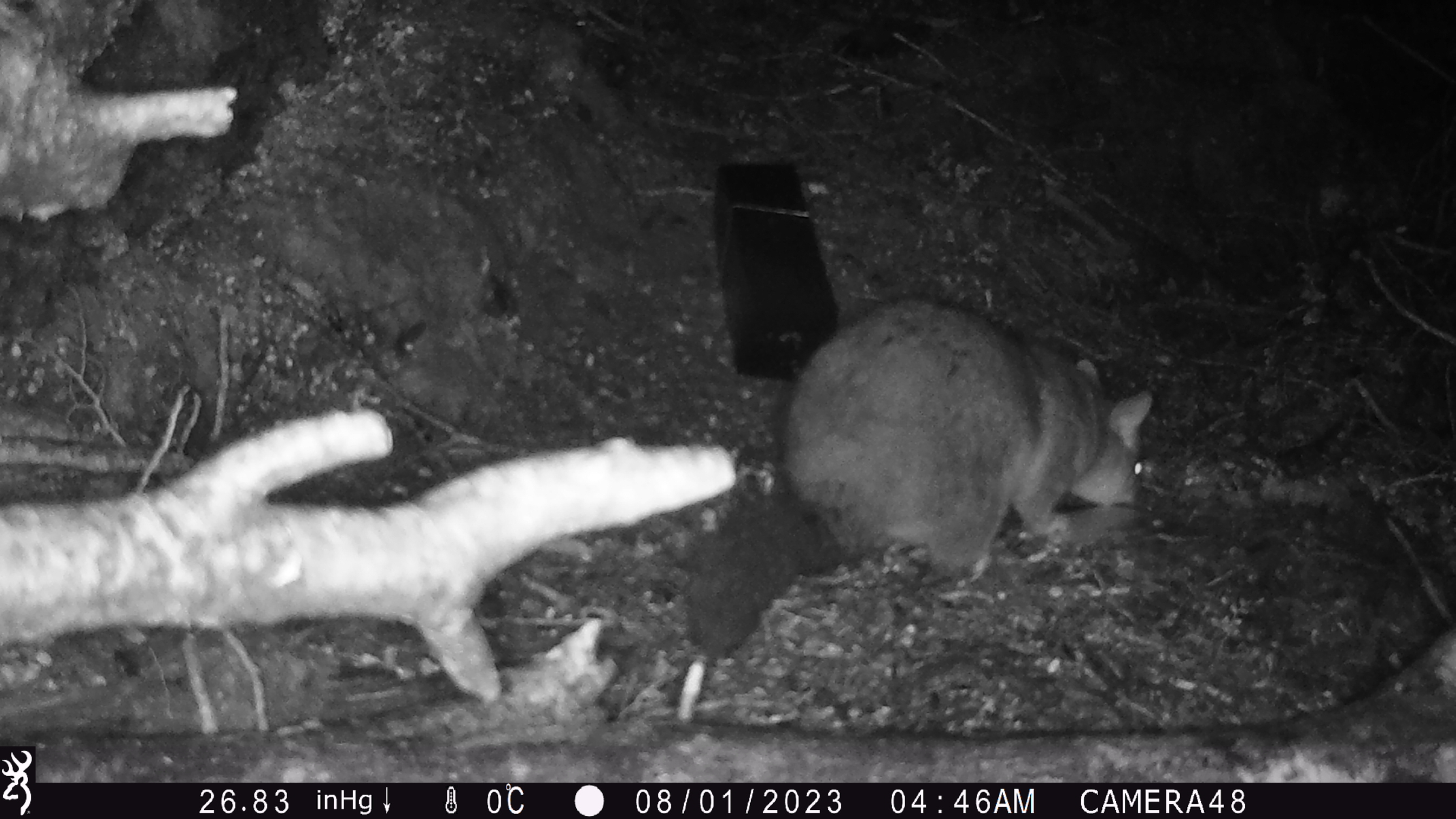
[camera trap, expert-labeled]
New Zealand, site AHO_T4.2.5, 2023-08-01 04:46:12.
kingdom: Animalia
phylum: Chordata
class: Mammalia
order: Carnivora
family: Mustelidae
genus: Mustela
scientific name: Mustela erminea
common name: stoat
Stoat (Mustela erminea).